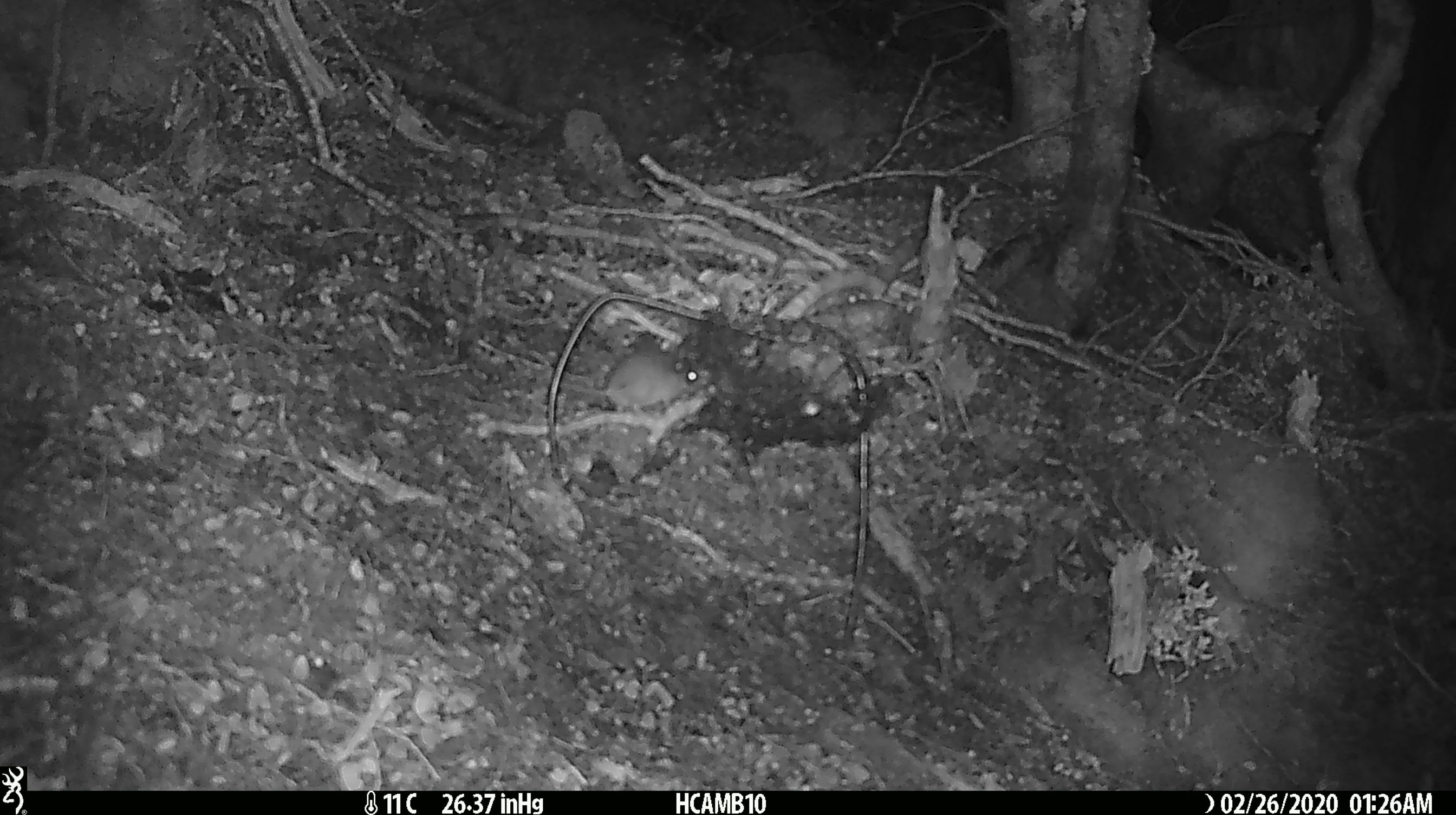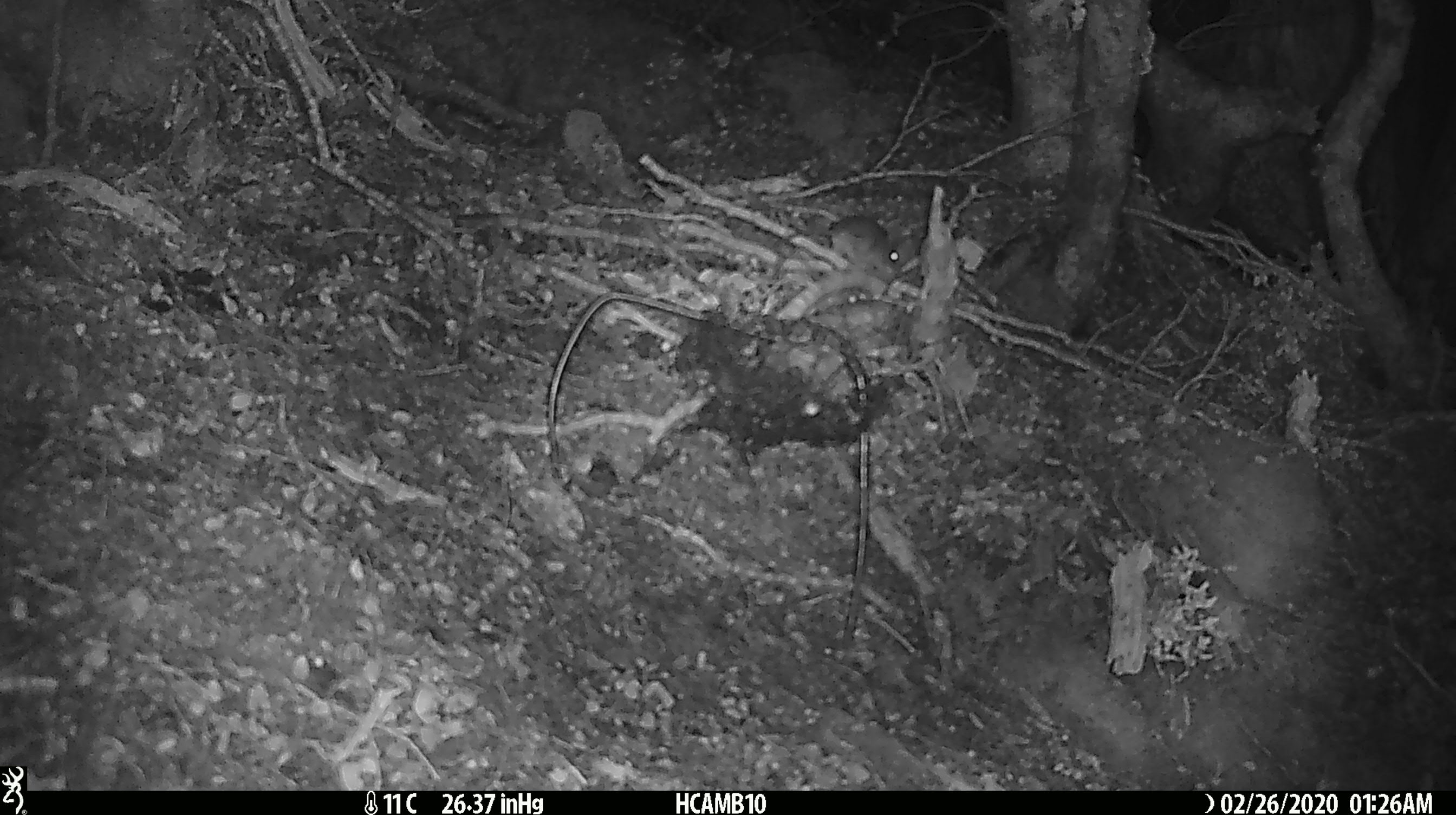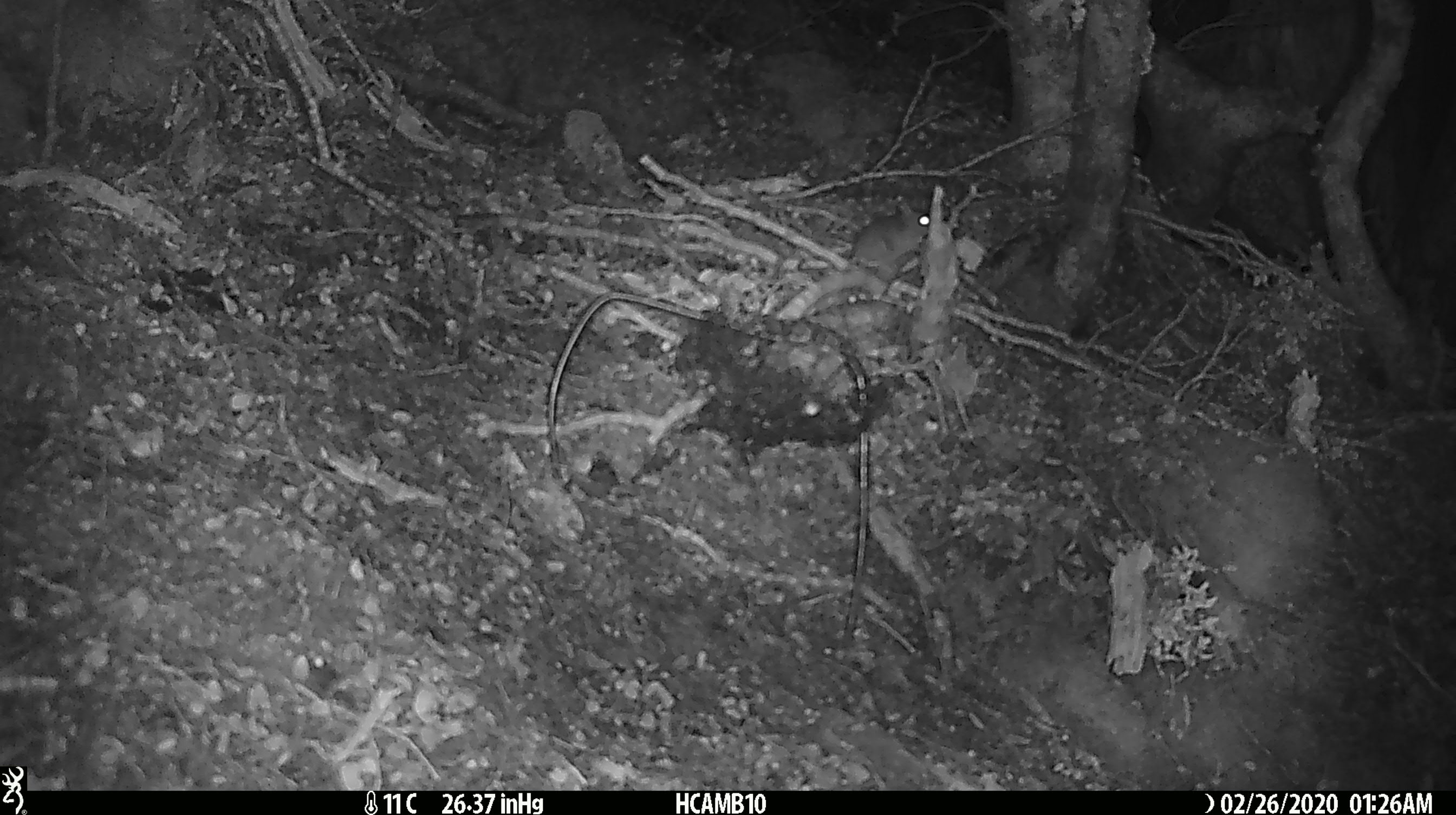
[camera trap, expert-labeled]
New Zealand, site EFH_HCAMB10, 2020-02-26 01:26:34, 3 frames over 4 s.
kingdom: Animalia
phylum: Chordata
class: Mammalia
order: Rodentia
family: Muridae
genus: Mus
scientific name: Mus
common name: mouse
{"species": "mouse (Mus)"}